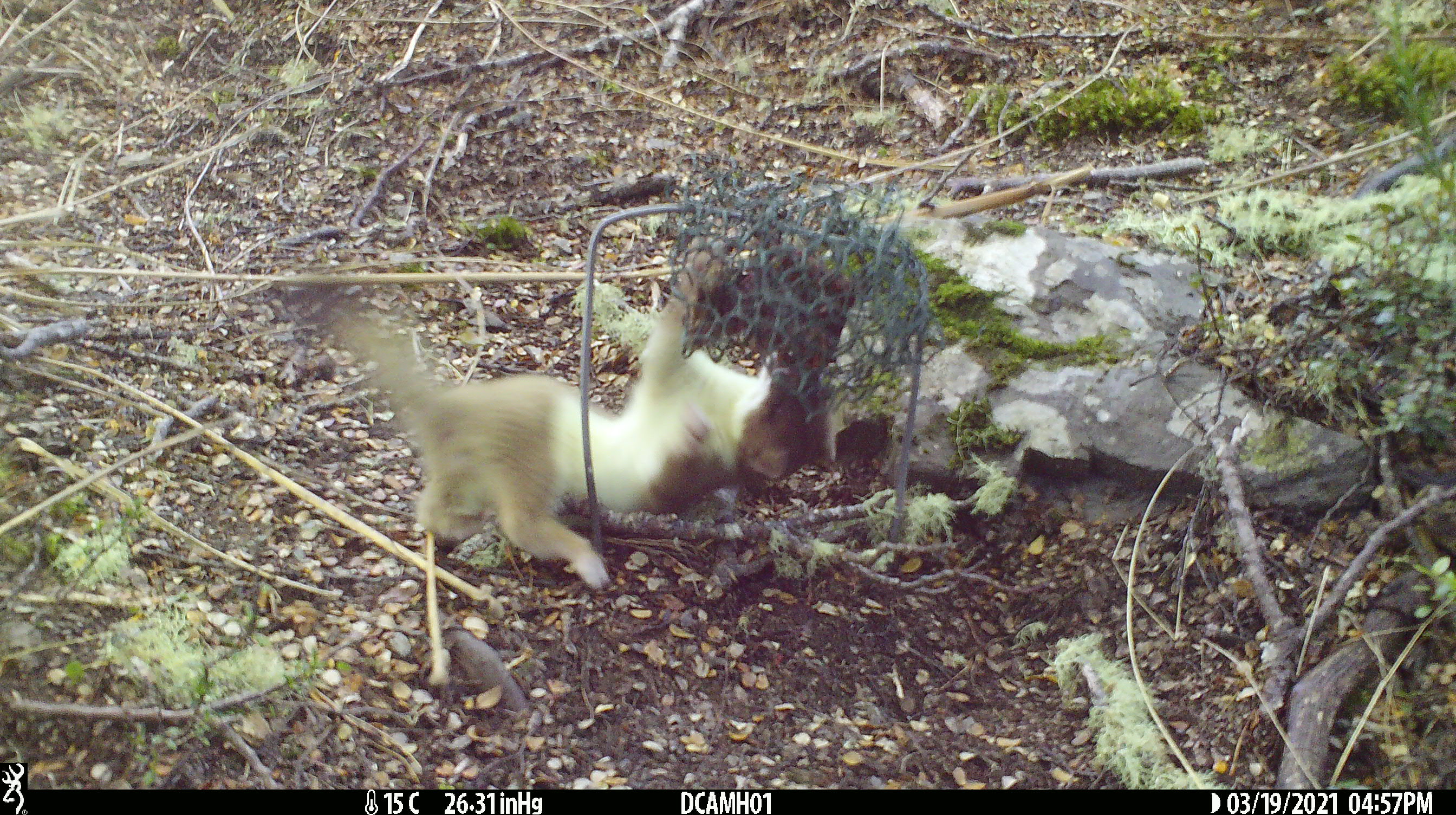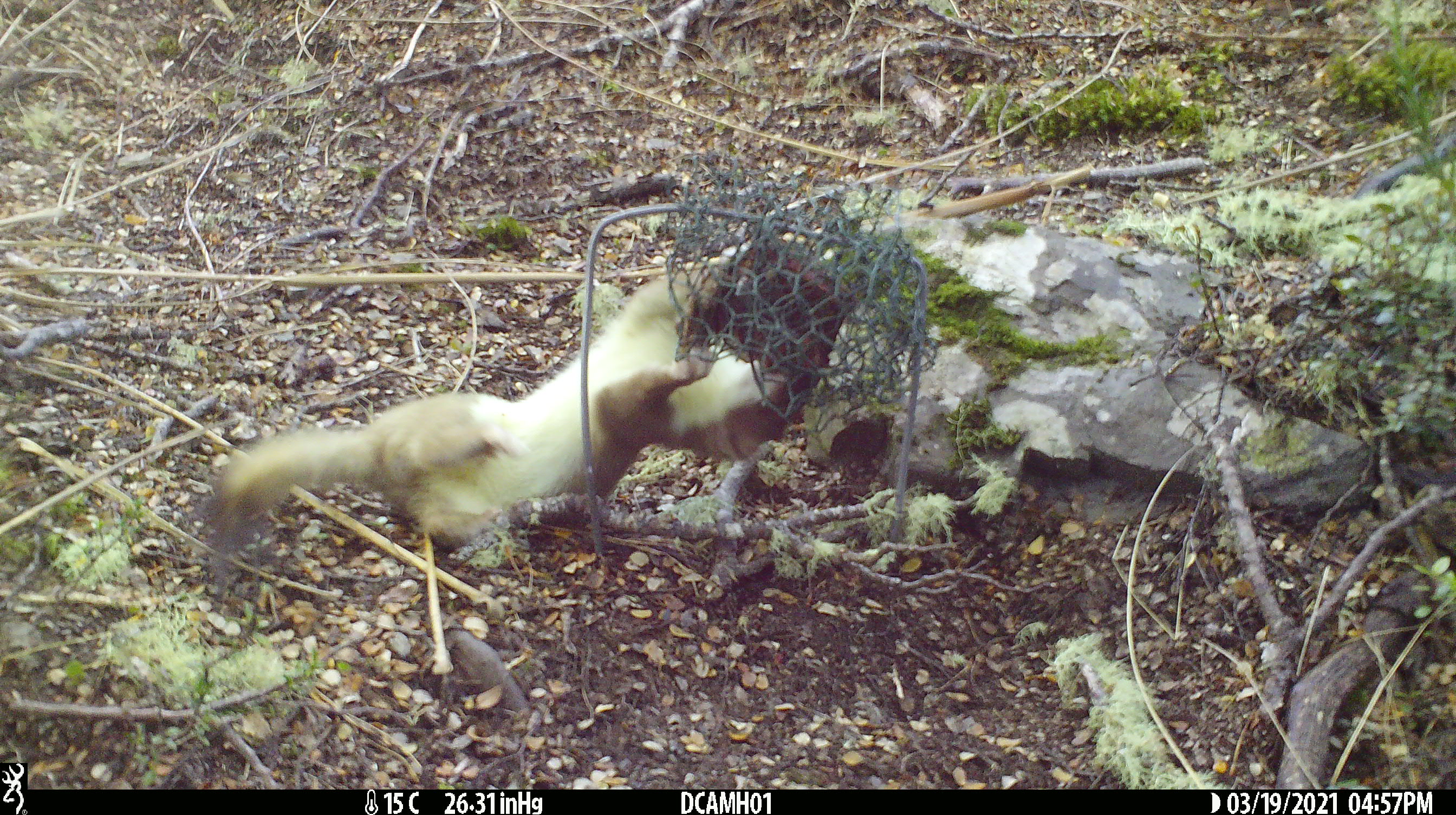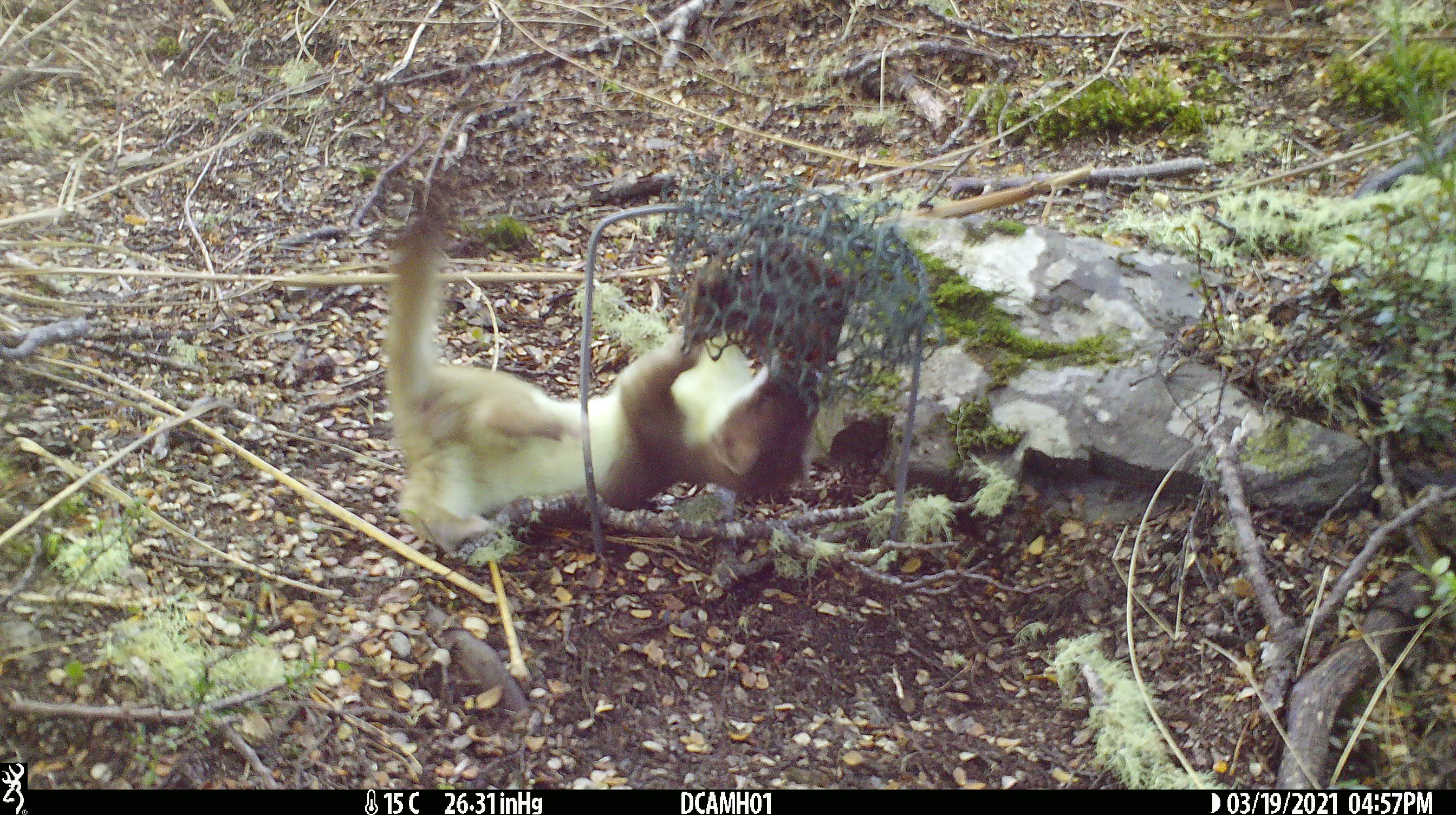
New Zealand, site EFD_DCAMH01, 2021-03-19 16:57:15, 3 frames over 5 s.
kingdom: Animalia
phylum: Chordata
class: Mammalia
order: Carnivora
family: Mustelidae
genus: Mustela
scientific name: Mustela erminea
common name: stoat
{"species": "stoat (Mustela erminea)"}